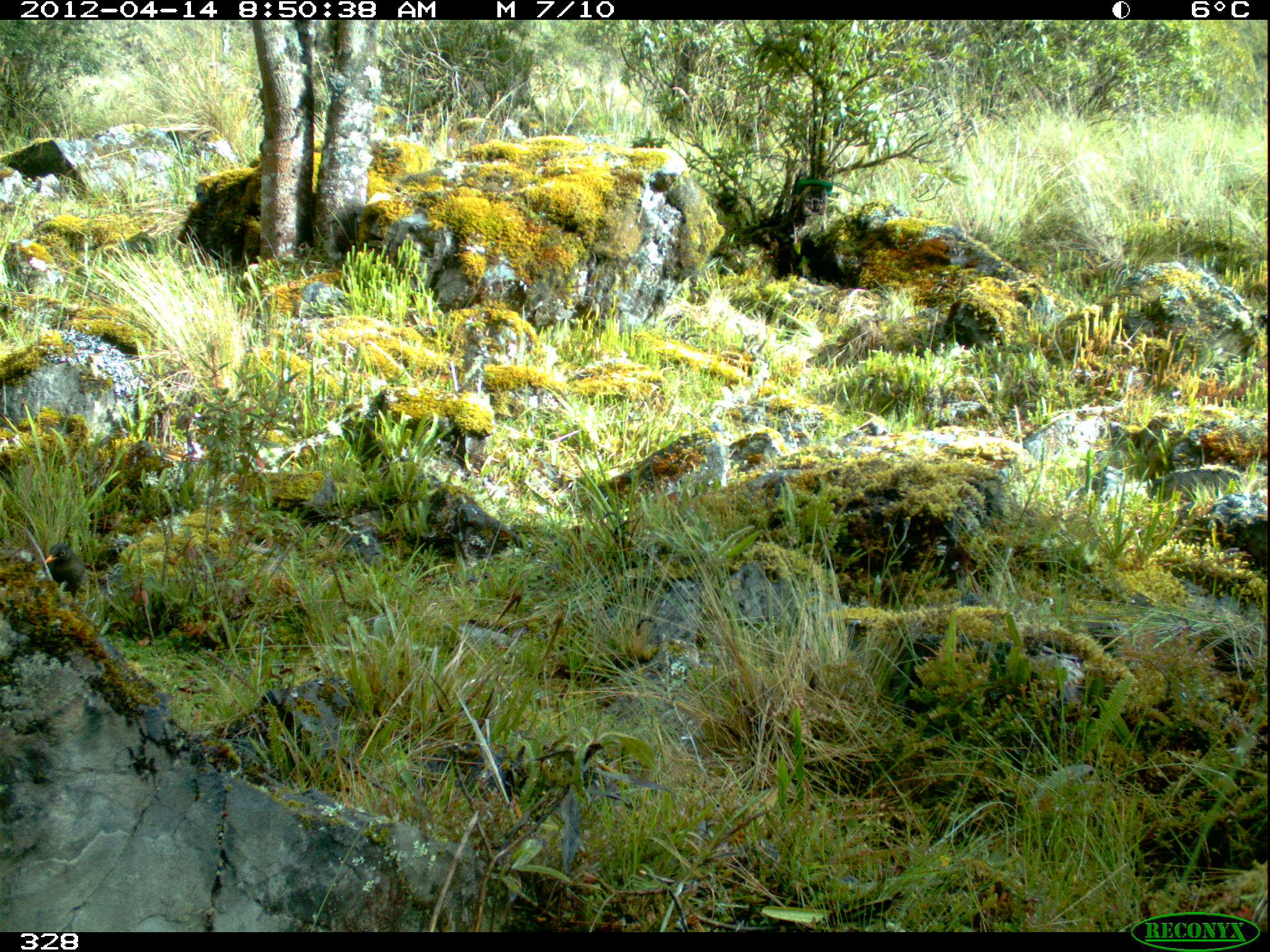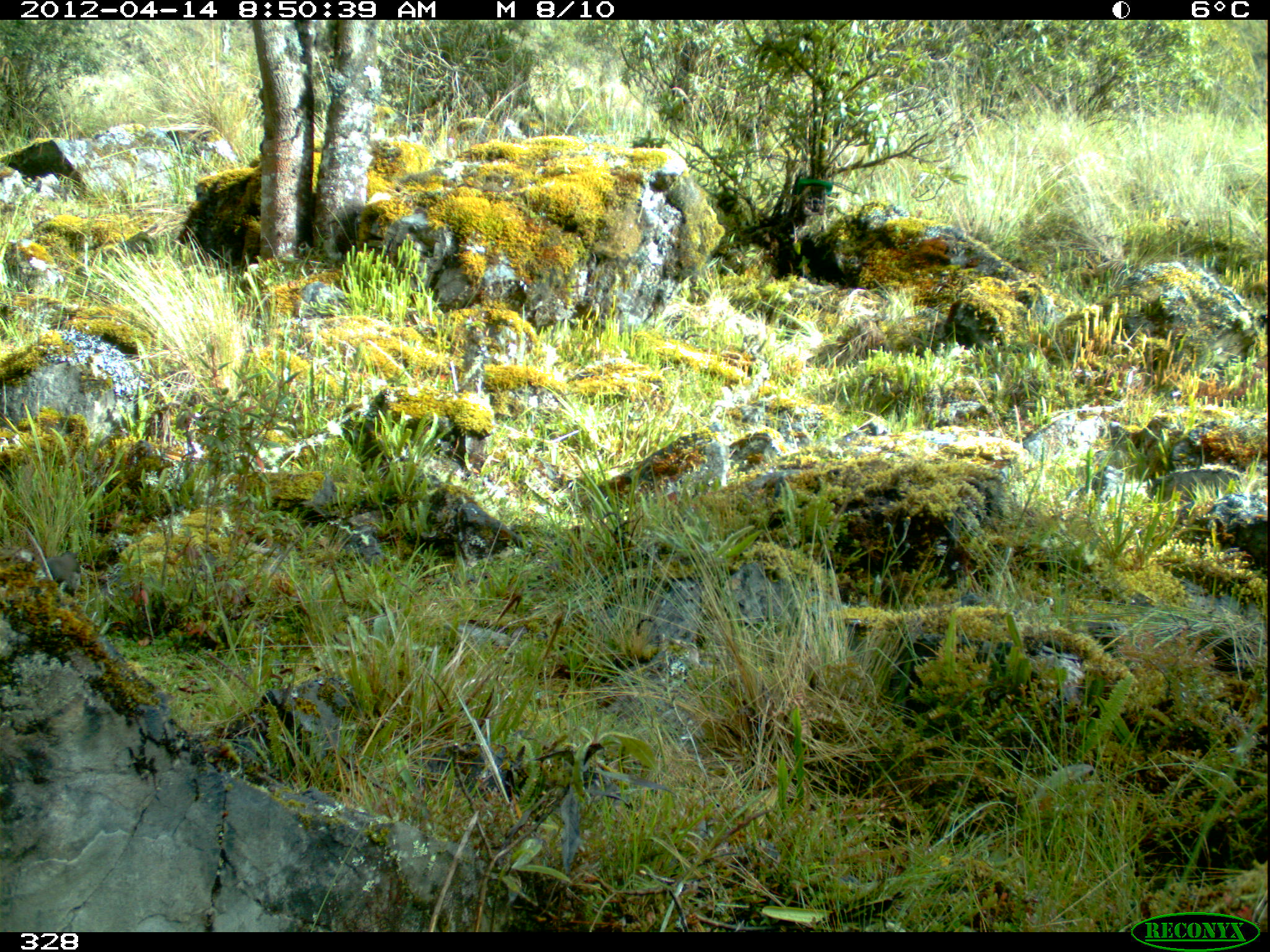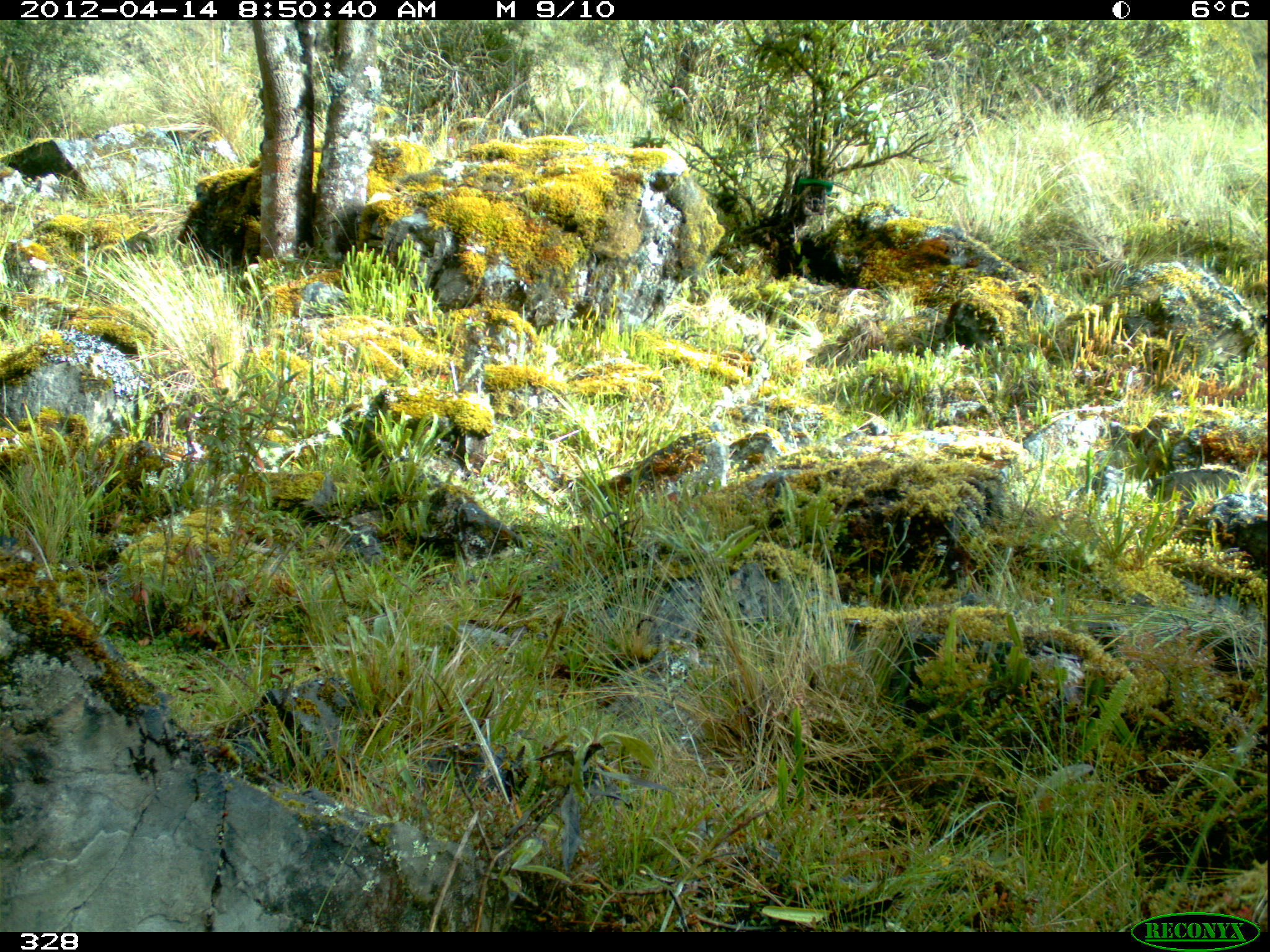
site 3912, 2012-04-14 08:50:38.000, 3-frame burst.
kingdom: Animalia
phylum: Chordata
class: Aves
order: Passeriformes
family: Turdidae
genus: Turdus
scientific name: Turdus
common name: true thrushes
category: turdus sp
Turdus sp (true thrushes) (Turdus).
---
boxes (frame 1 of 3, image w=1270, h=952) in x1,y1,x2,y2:
turdus sp: 43,543,85,599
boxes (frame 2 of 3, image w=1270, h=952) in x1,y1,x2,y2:
turdus sp: 46,551,80,597